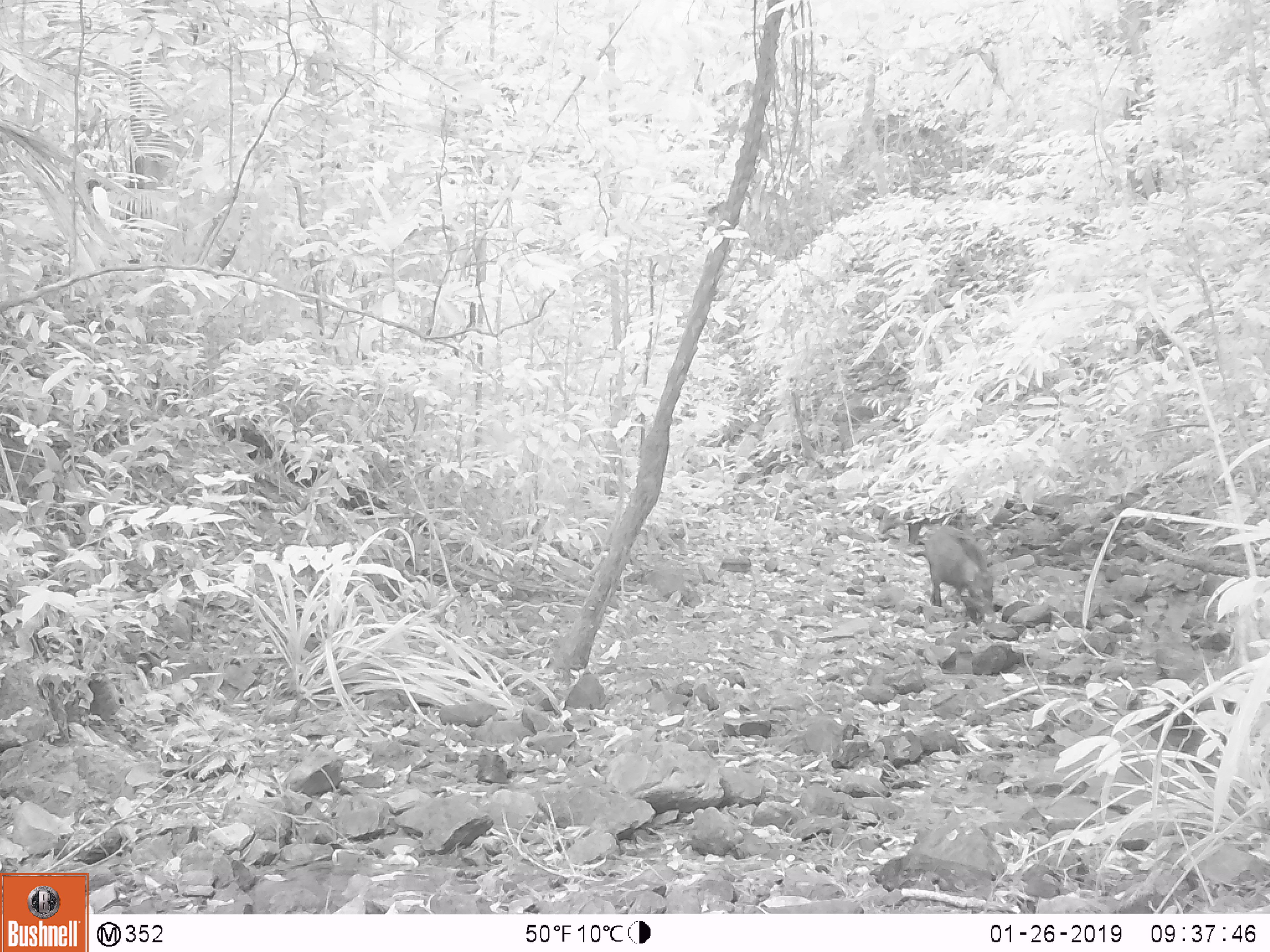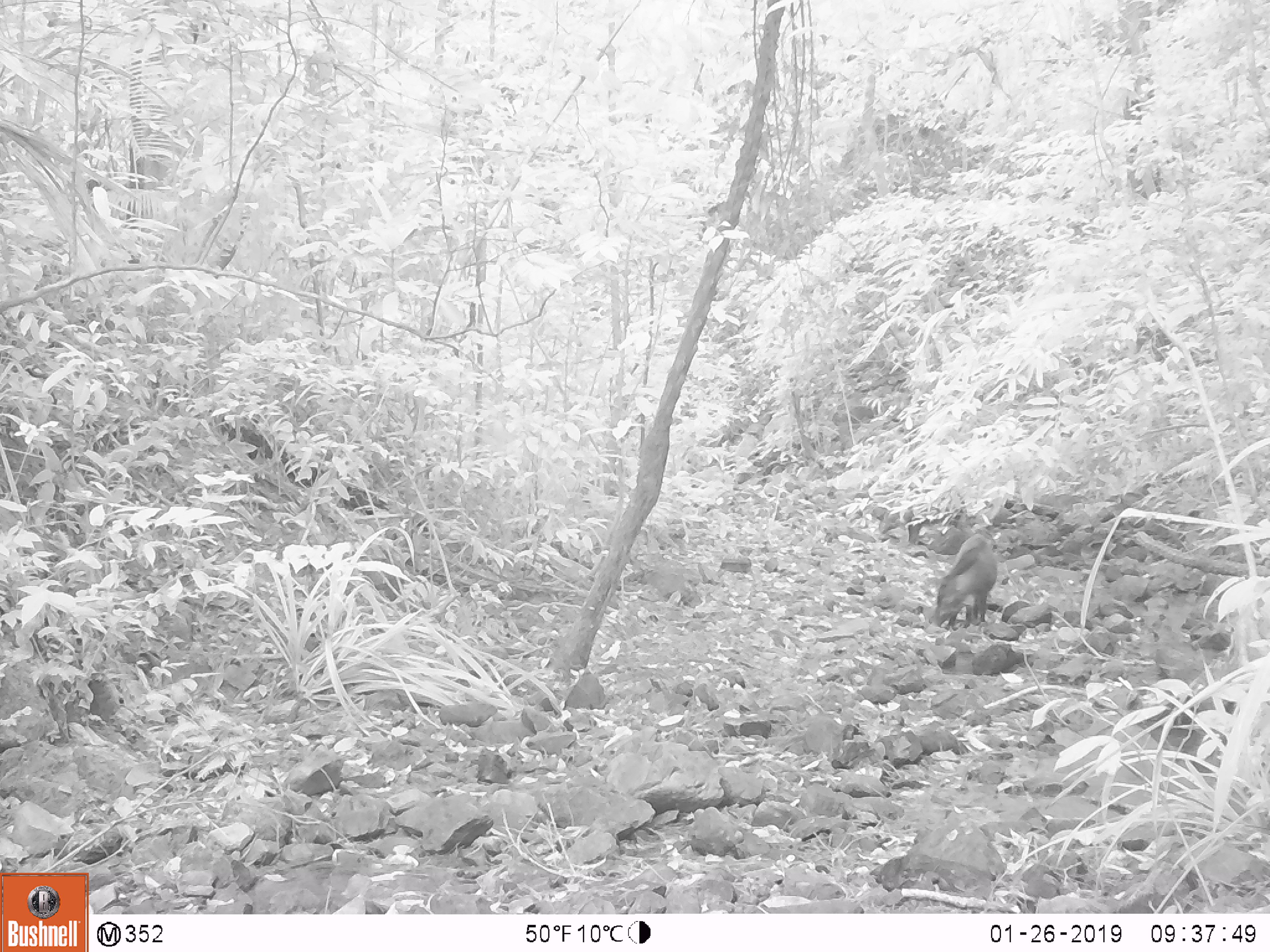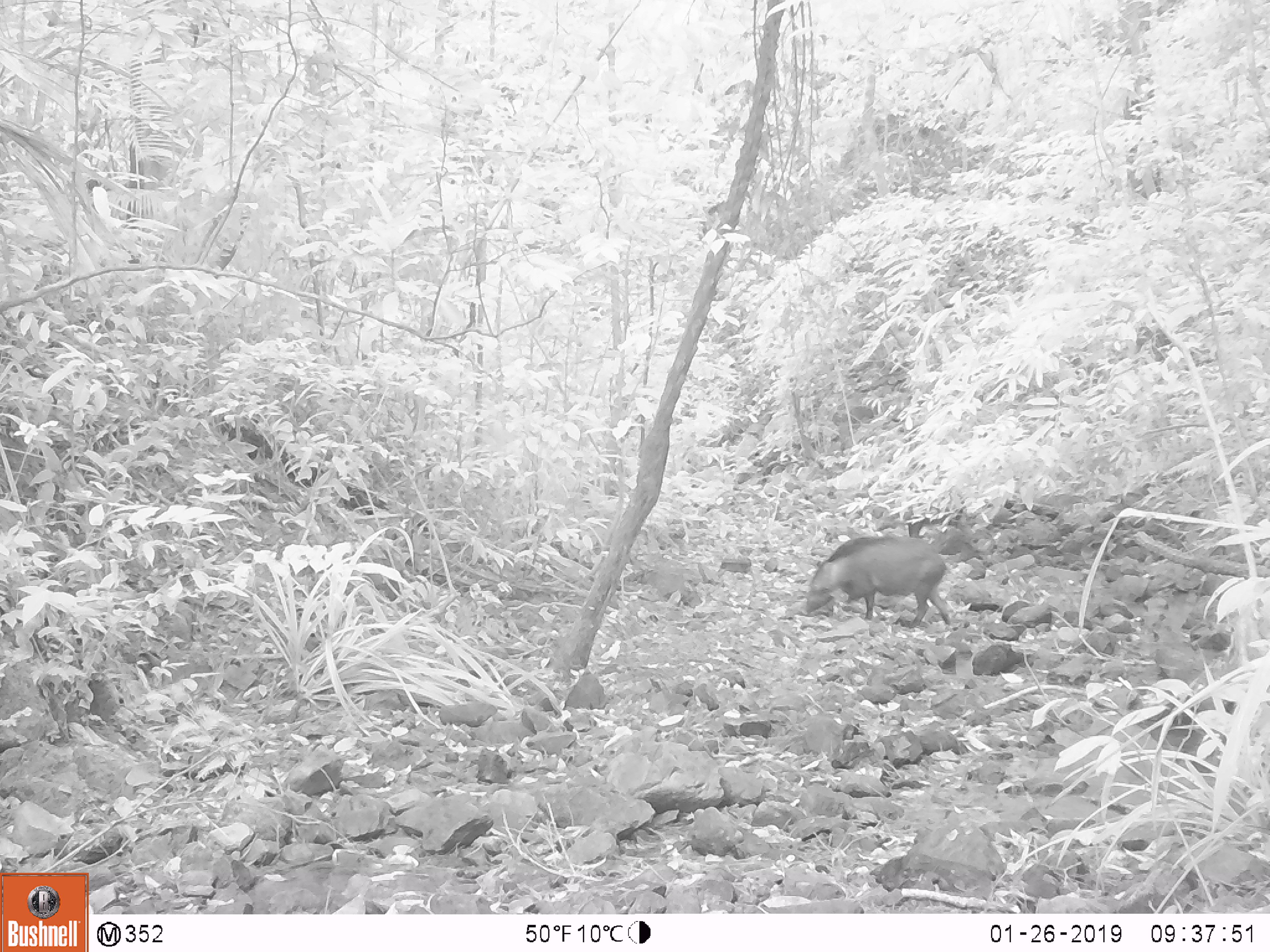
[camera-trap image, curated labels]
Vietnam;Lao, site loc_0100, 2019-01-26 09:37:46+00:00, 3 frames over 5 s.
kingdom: Animalia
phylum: Chordata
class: Mammalia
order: Artiodactyla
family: Suidae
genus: Sus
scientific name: Sus scrofa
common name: eurasian wild pig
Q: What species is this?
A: Eurasian wild pig (Sus scrofa).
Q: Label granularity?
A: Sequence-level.